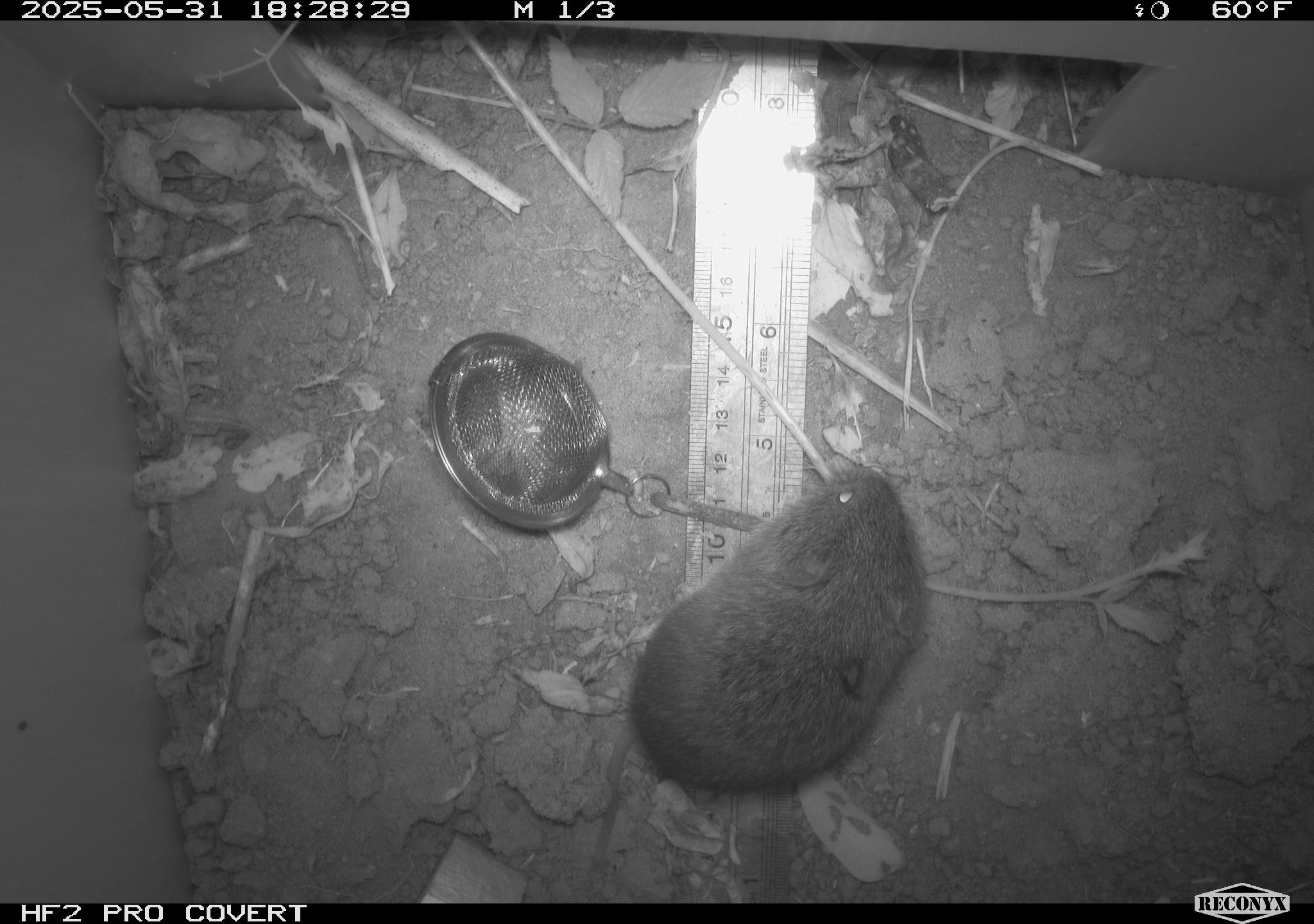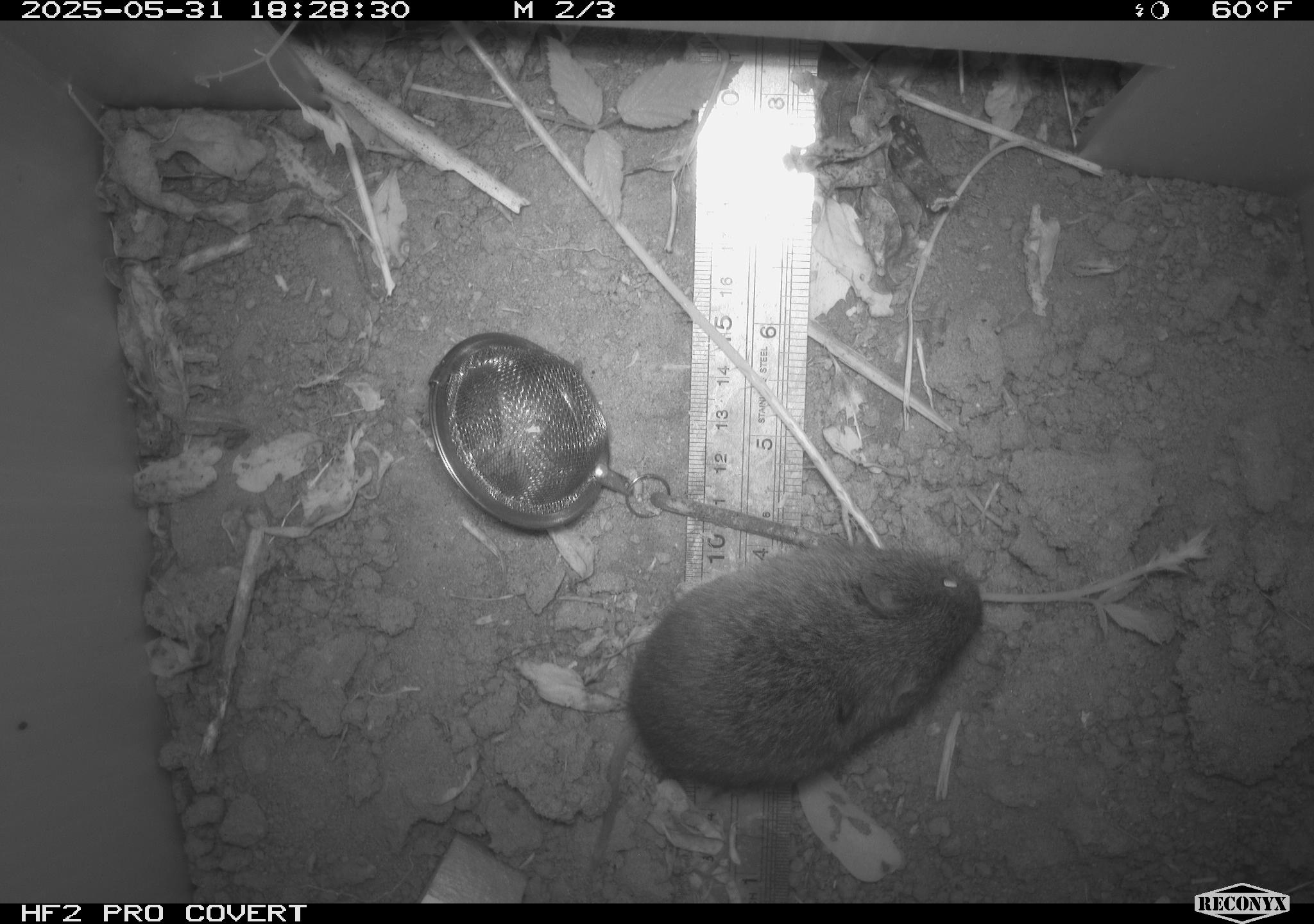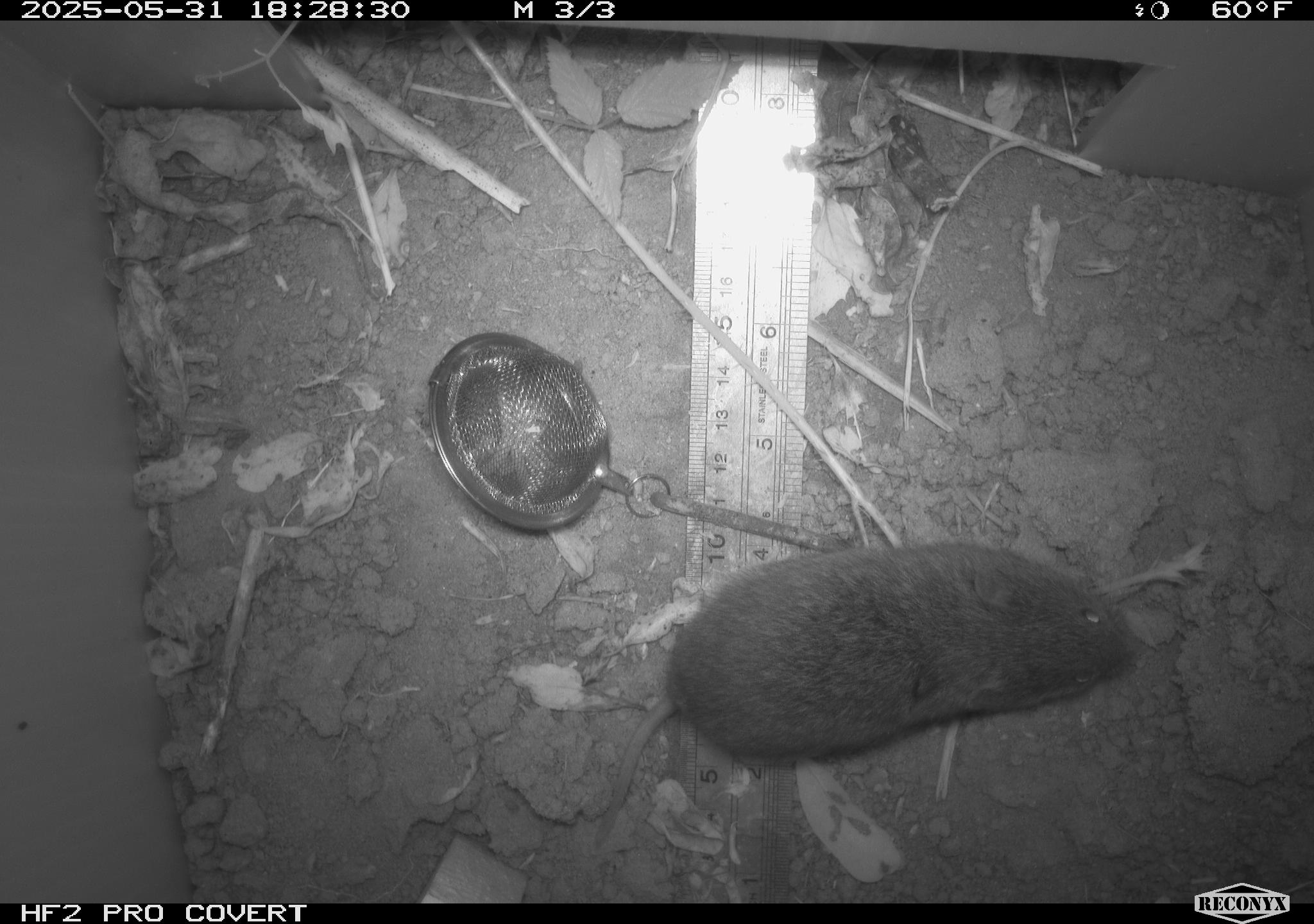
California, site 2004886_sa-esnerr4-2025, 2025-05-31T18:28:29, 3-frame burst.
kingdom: Animalia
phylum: Chordata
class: Mammalia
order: Rodentia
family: Cricetidae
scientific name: Arvicolinae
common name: voles, lemmings, and muskrats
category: arvicolinae subfamily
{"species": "arvicolinae subfamily (voles, lemmings, and muskrats) (Arvicolinae)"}